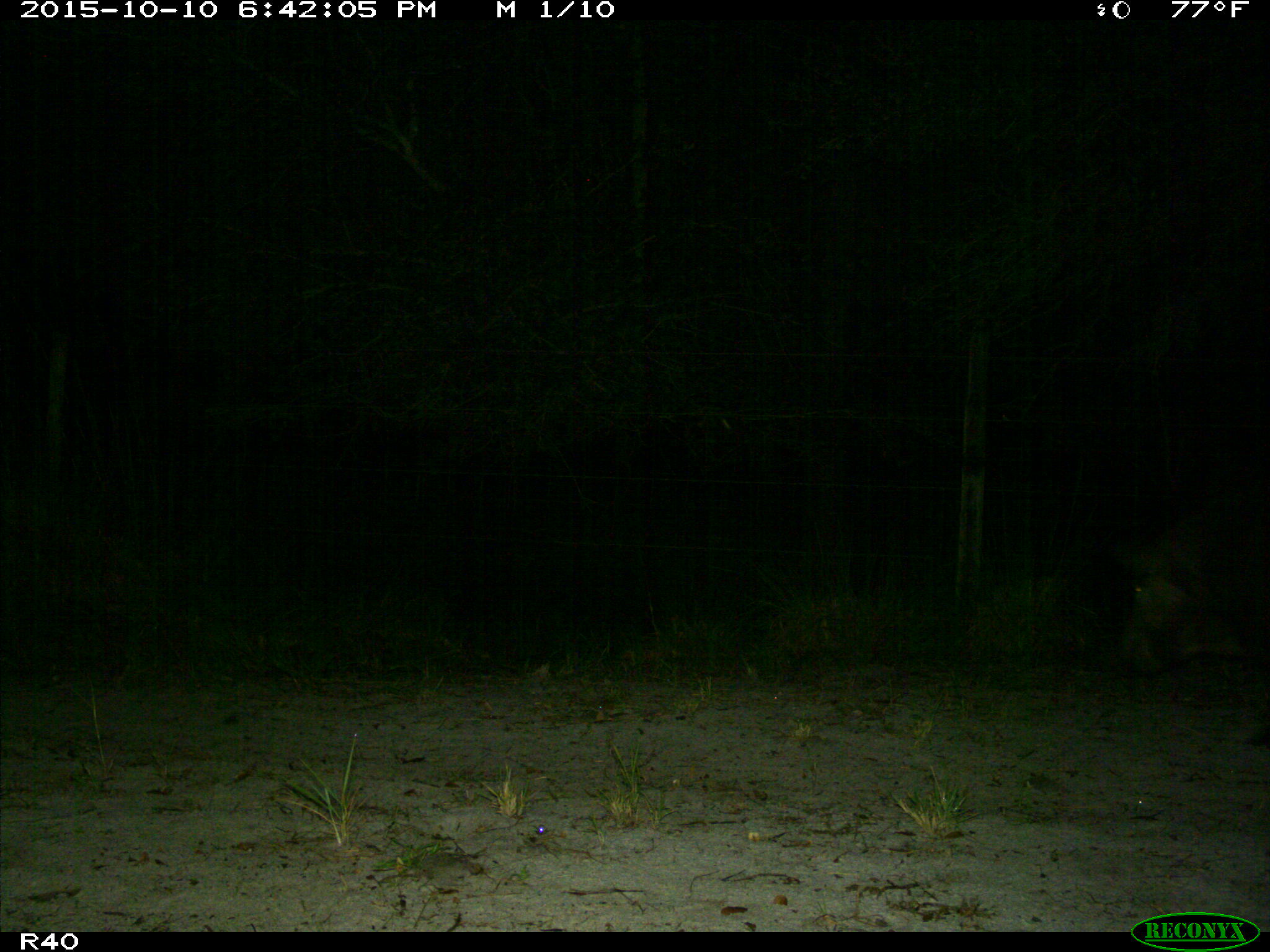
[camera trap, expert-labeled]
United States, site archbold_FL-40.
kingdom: Animalia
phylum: Chordata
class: Mammalia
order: Artiodactyla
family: Suidae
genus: Sus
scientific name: Sus scrofa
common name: wild boar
Sus scrofa (wild boar).